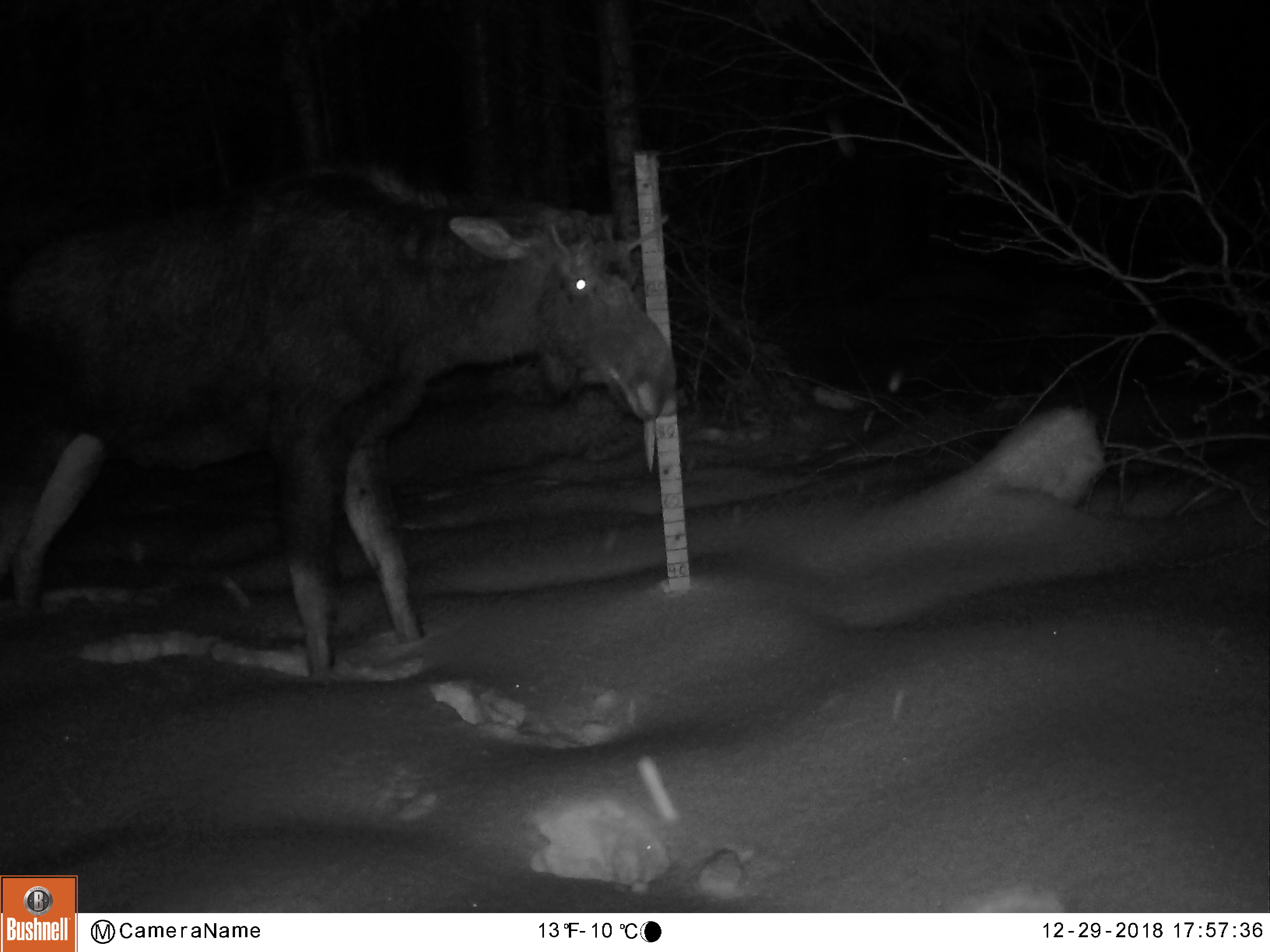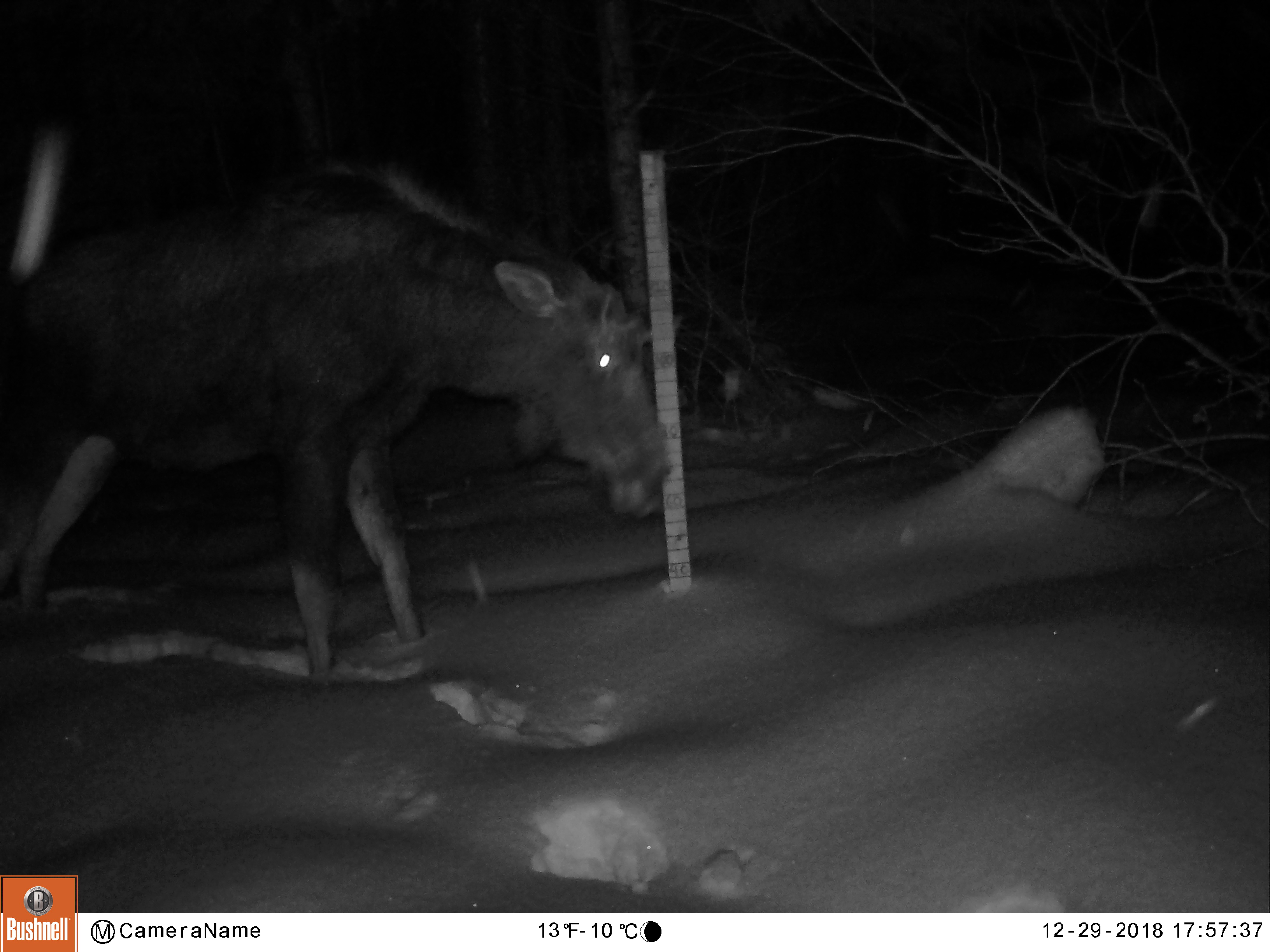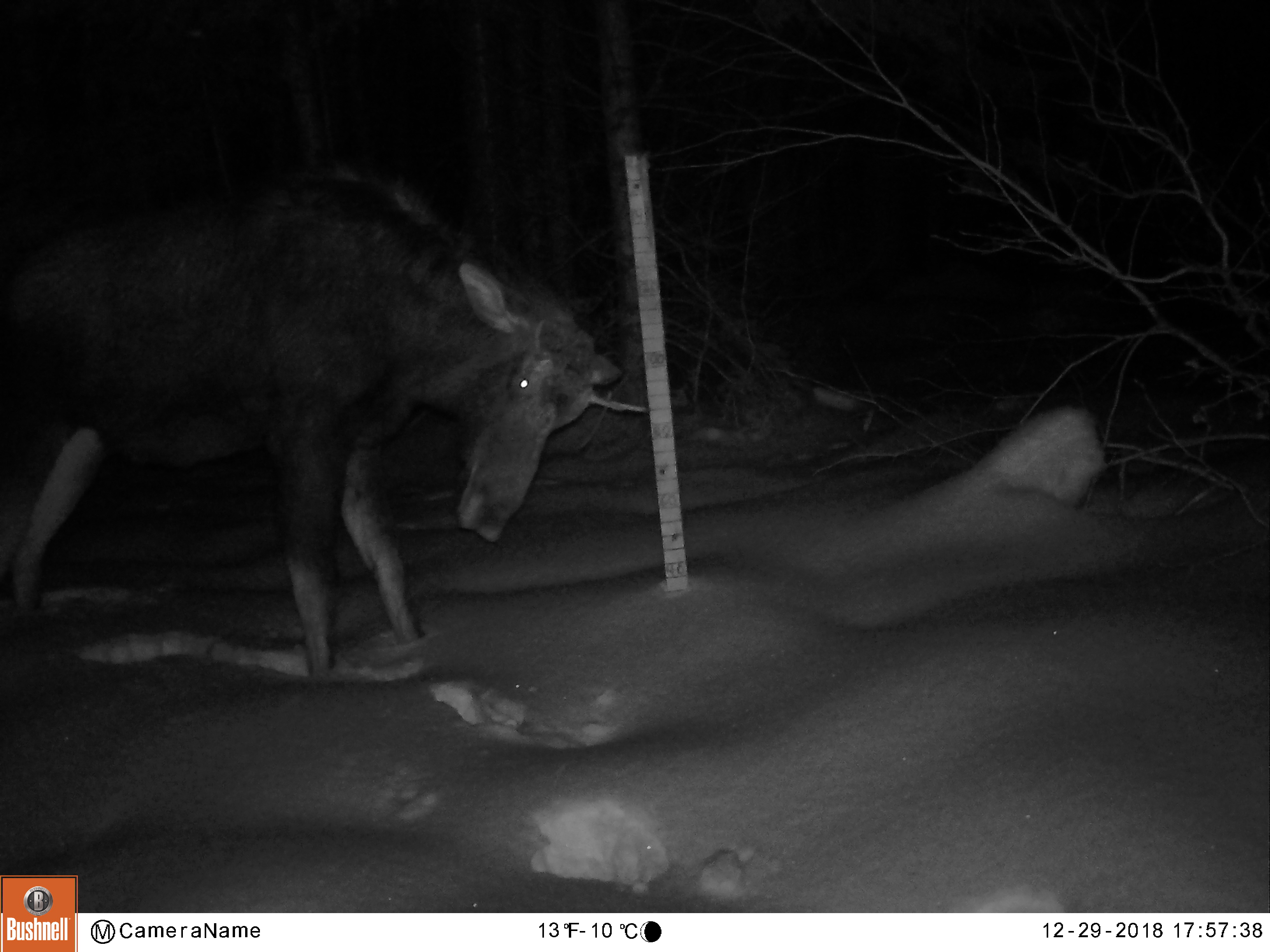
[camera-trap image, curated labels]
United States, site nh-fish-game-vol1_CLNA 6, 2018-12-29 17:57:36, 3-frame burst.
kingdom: Animalia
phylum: Chordata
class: Mammalia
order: Artiodactyla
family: Cervidae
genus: Alces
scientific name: Alces alces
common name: moose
Moose (Alces alces).